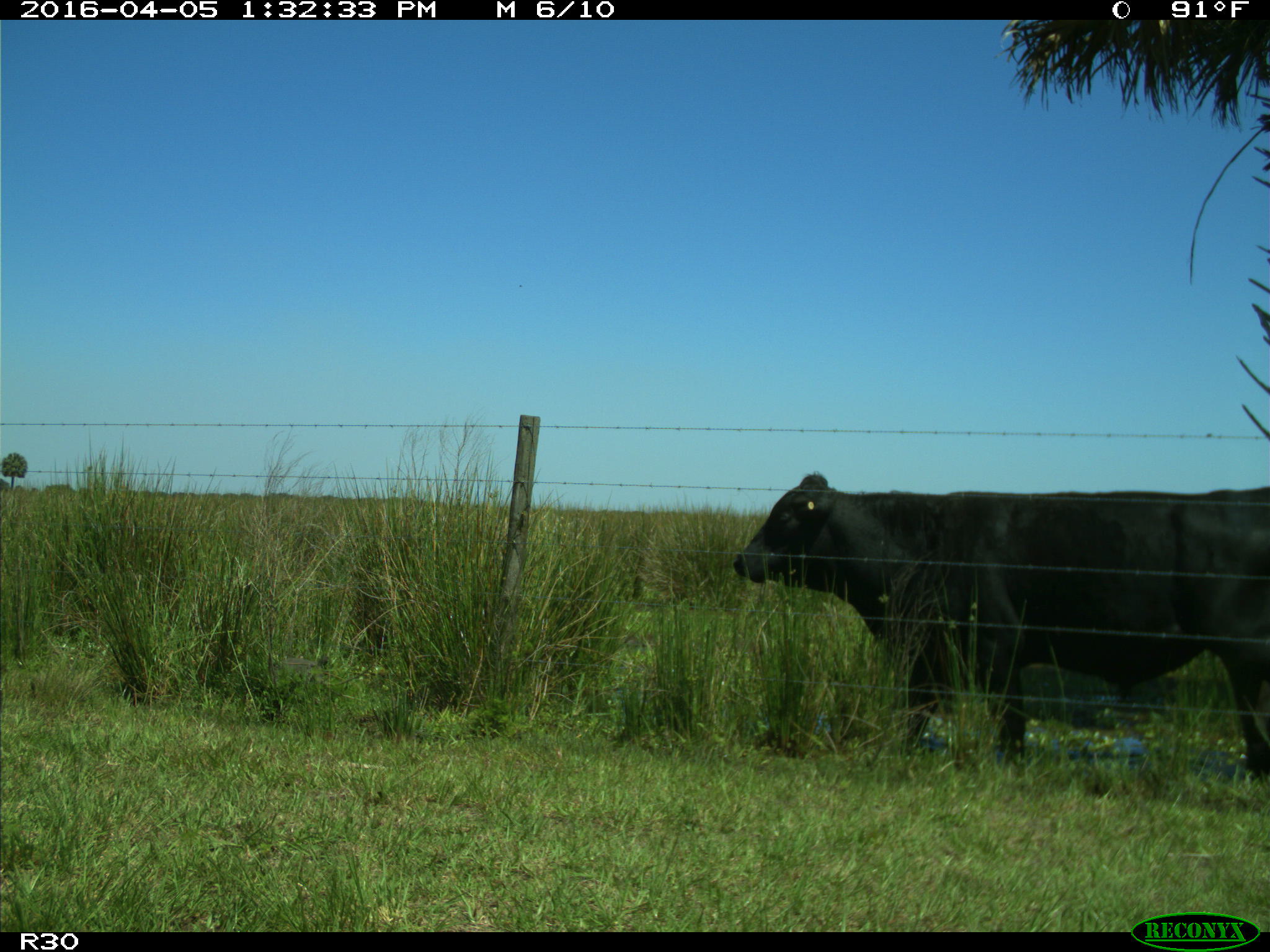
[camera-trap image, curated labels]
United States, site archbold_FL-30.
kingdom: Animalia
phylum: Chordata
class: Mammalia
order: Artiodactyla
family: Bovidae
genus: Bos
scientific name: Bos taurus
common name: domestic cow